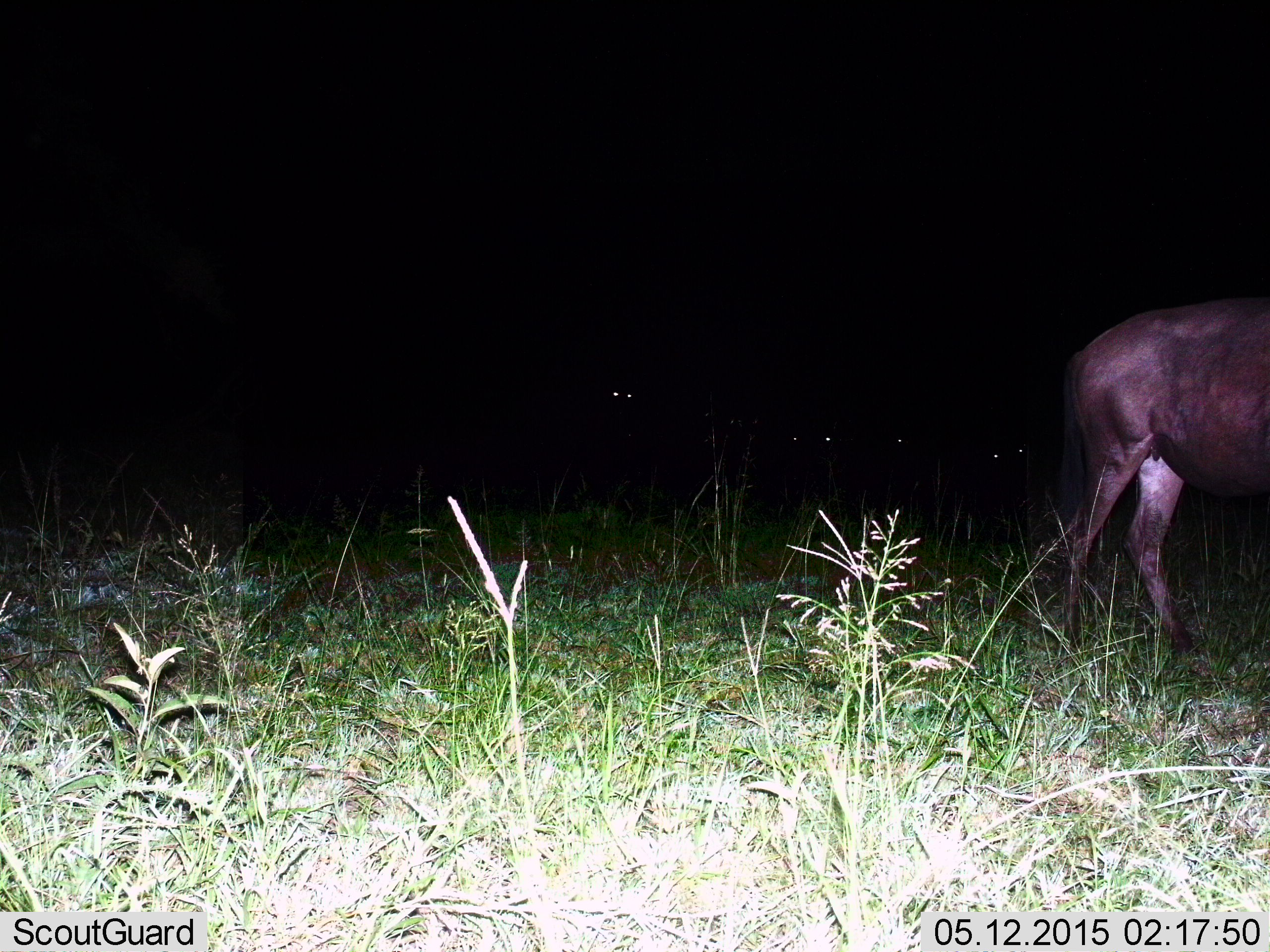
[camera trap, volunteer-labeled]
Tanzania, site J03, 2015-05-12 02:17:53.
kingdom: Animalia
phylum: Chordata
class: Mammalia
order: Artiodactyla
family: Bovidae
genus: Connochaetes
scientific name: Connochaetes taurinus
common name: blue wildebeest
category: wildebeest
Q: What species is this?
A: Wildebeest (blue wildebeest) (Connochaetes taurinus).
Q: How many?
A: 1.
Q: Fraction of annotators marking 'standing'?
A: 78%.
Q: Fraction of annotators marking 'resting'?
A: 0%.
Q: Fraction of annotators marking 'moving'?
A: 33%.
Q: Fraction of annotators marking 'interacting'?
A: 0%.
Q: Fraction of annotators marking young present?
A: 0%.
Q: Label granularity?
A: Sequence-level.